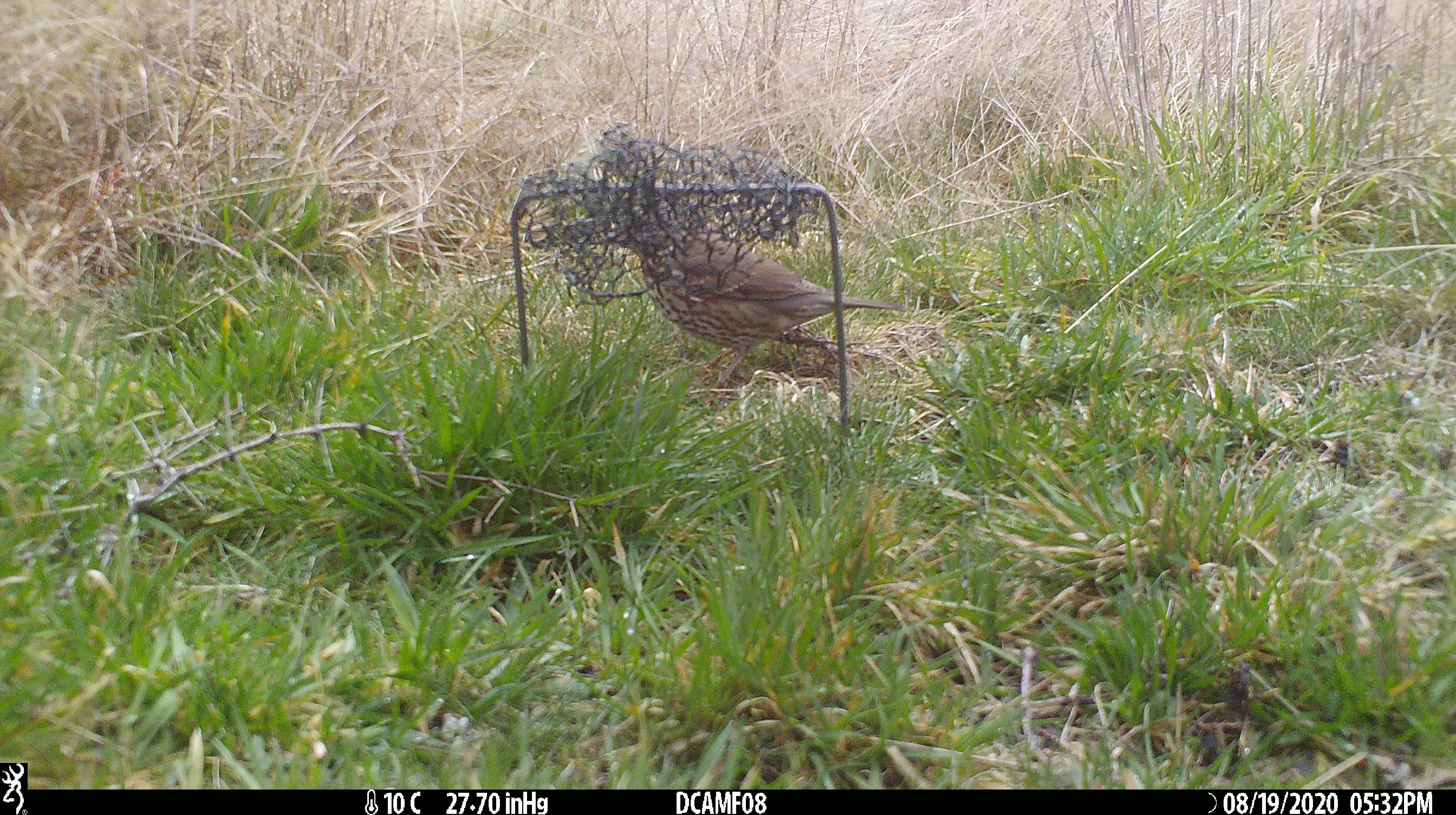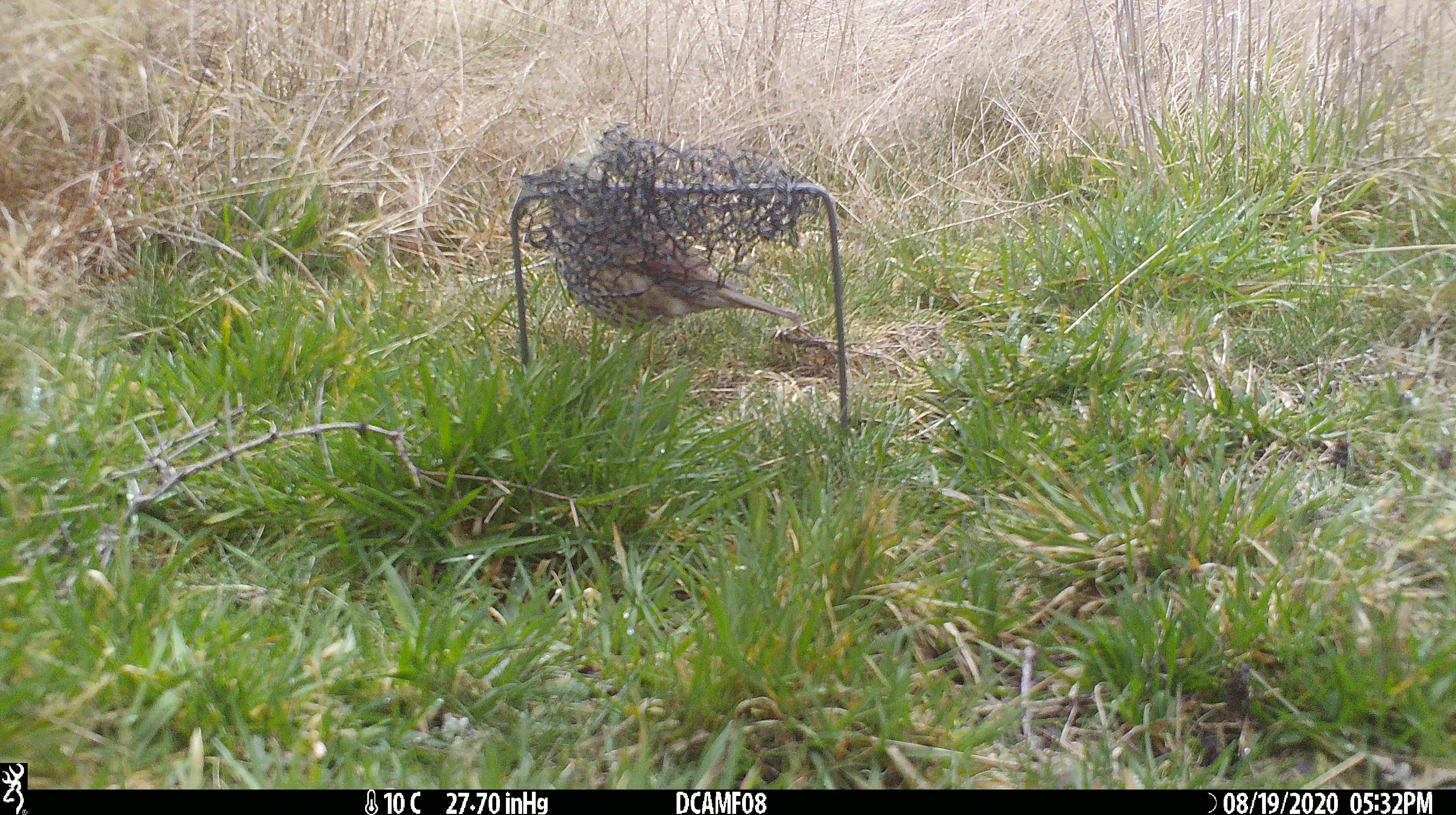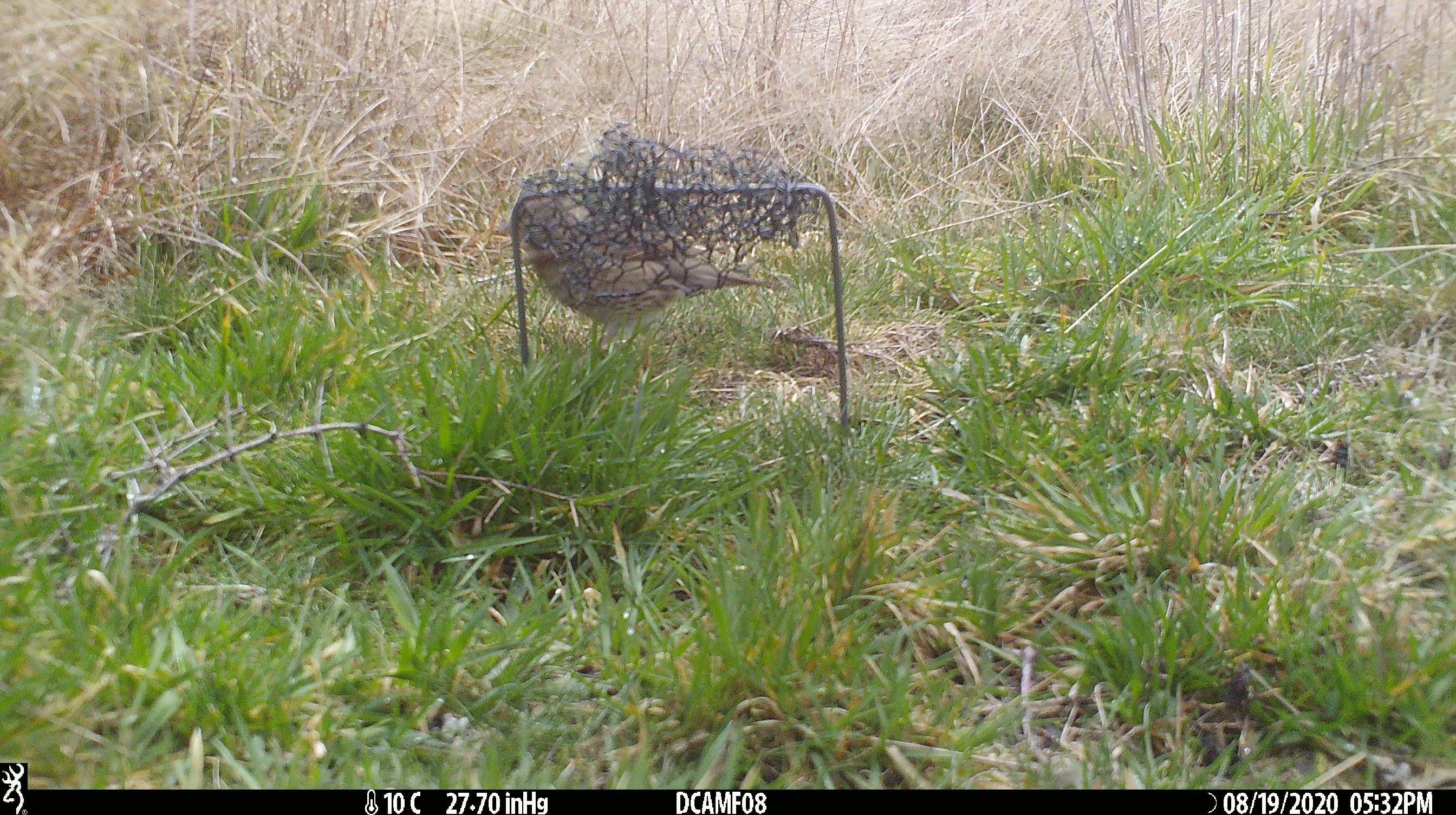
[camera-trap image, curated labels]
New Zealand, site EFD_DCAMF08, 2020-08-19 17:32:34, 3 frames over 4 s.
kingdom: Animalia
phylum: Chordata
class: Aves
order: Passeriformes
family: Turdidae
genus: Turdus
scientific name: Turdus philomelos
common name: song thrush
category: thrush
Thrush (song thrush) (Turdus philomelos).